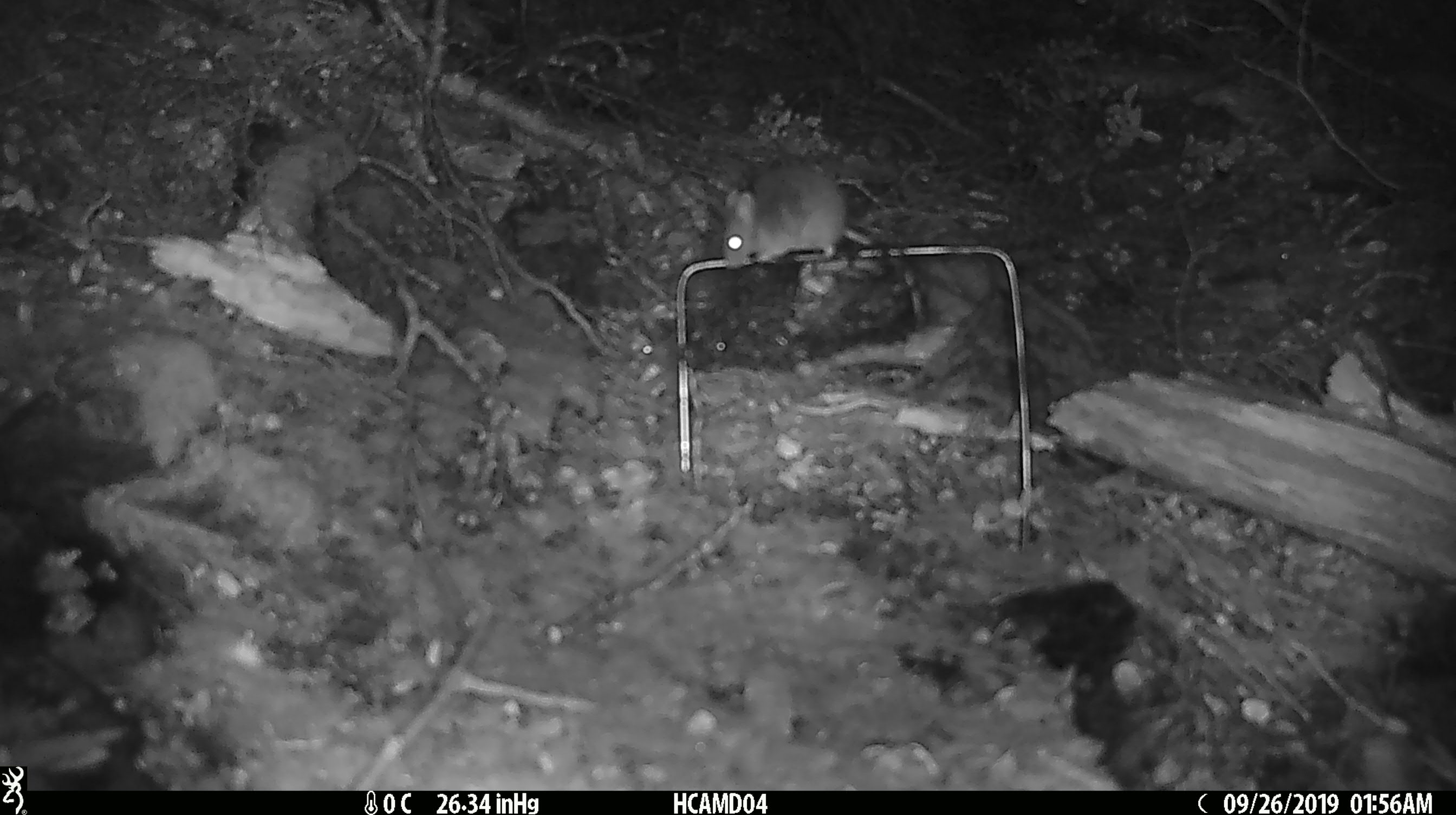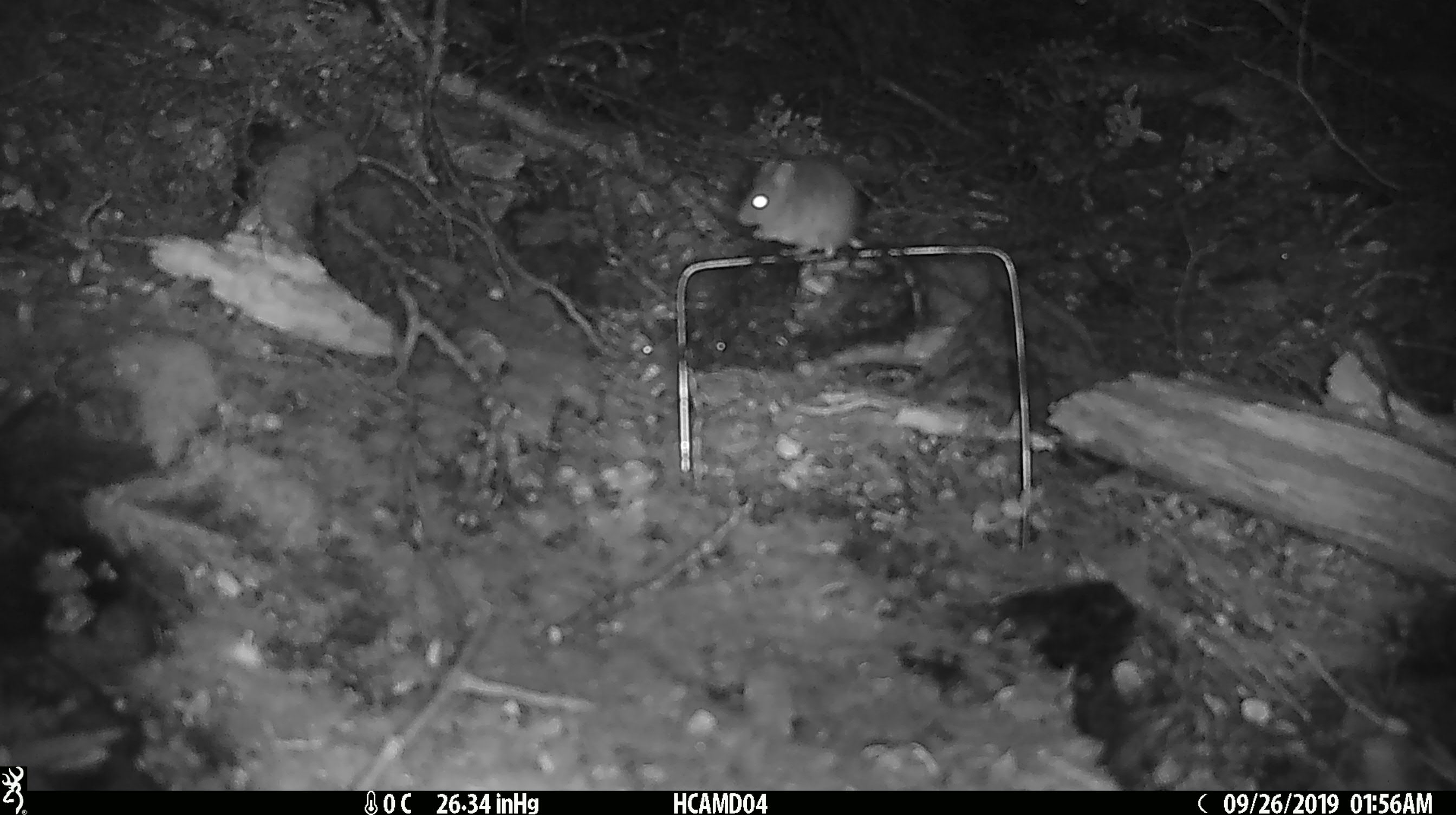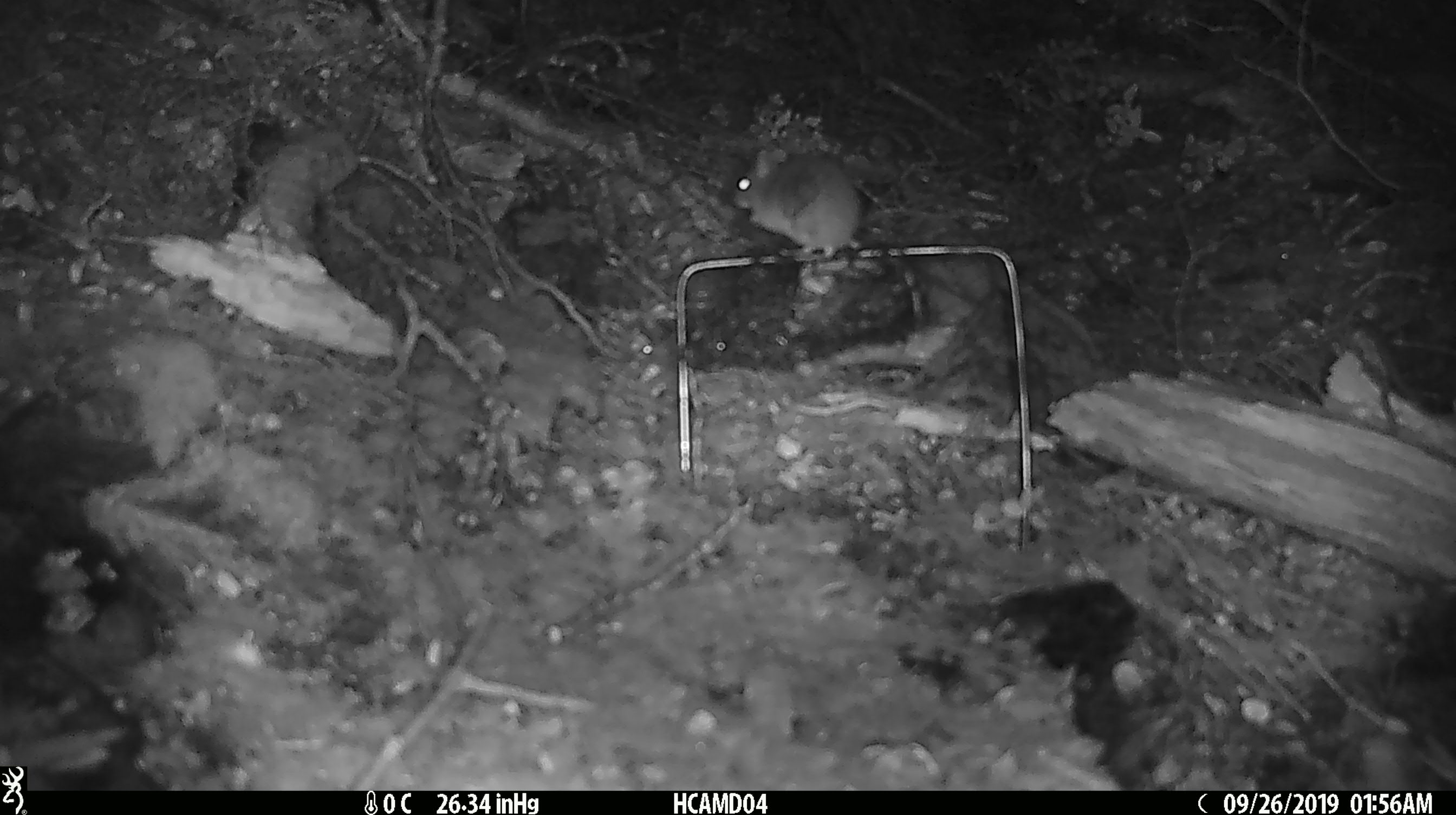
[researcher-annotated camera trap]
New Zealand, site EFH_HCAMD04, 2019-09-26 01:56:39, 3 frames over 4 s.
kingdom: Animalia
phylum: Chordata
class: Mammalia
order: Rodentia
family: Muridae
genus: Mus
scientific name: Mus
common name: mouse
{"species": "mouse (Mus)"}